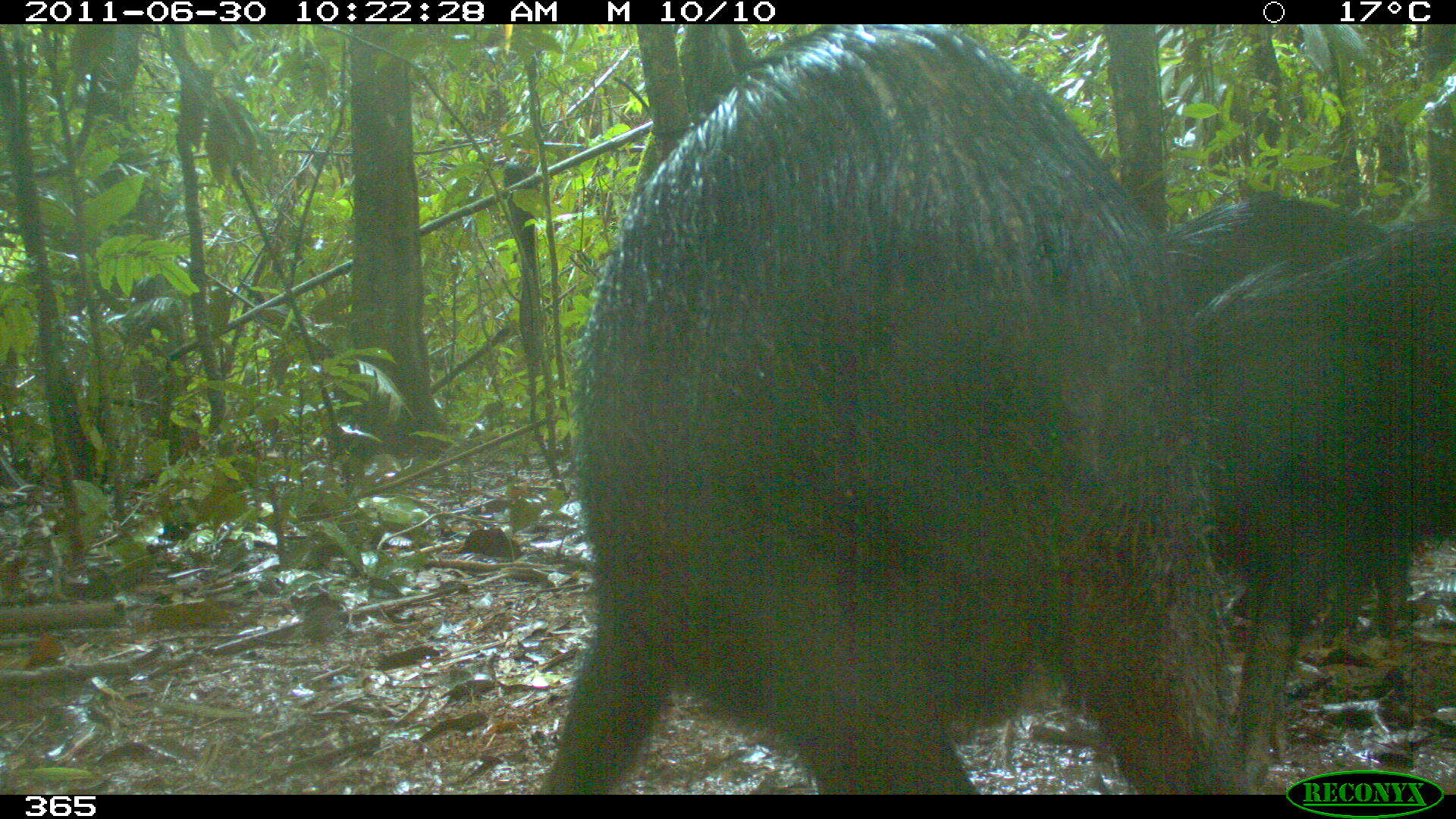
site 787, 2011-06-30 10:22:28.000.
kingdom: Animalia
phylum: Chordata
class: Mammalia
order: Artiodactyla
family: Tayassuidae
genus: Tayassu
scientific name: Tayassu pecari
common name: white-lipped peccary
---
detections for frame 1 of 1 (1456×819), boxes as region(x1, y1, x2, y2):
tayassu pecari: region(538, 21, 1249, 794); region(1186, 220, 1456, 787); region(1154, 186, 1387, 336)